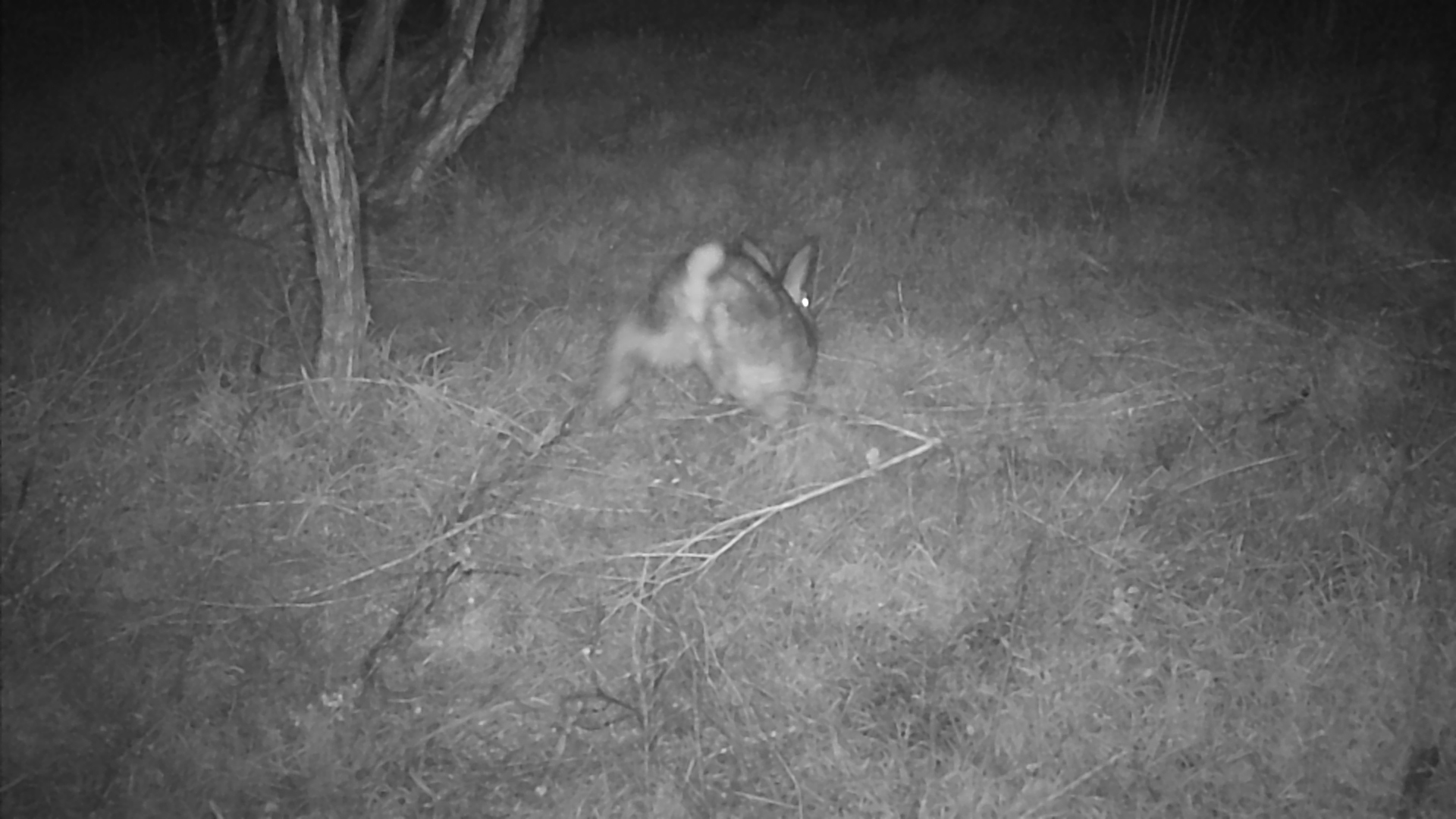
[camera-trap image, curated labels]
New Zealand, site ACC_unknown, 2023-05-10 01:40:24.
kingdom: Animalia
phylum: Chordata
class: Mammalia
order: Lagomorpha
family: Leporidae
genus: Oryctolagus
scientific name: Oryctolagus cuniculus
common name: european rabbit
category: rabbit